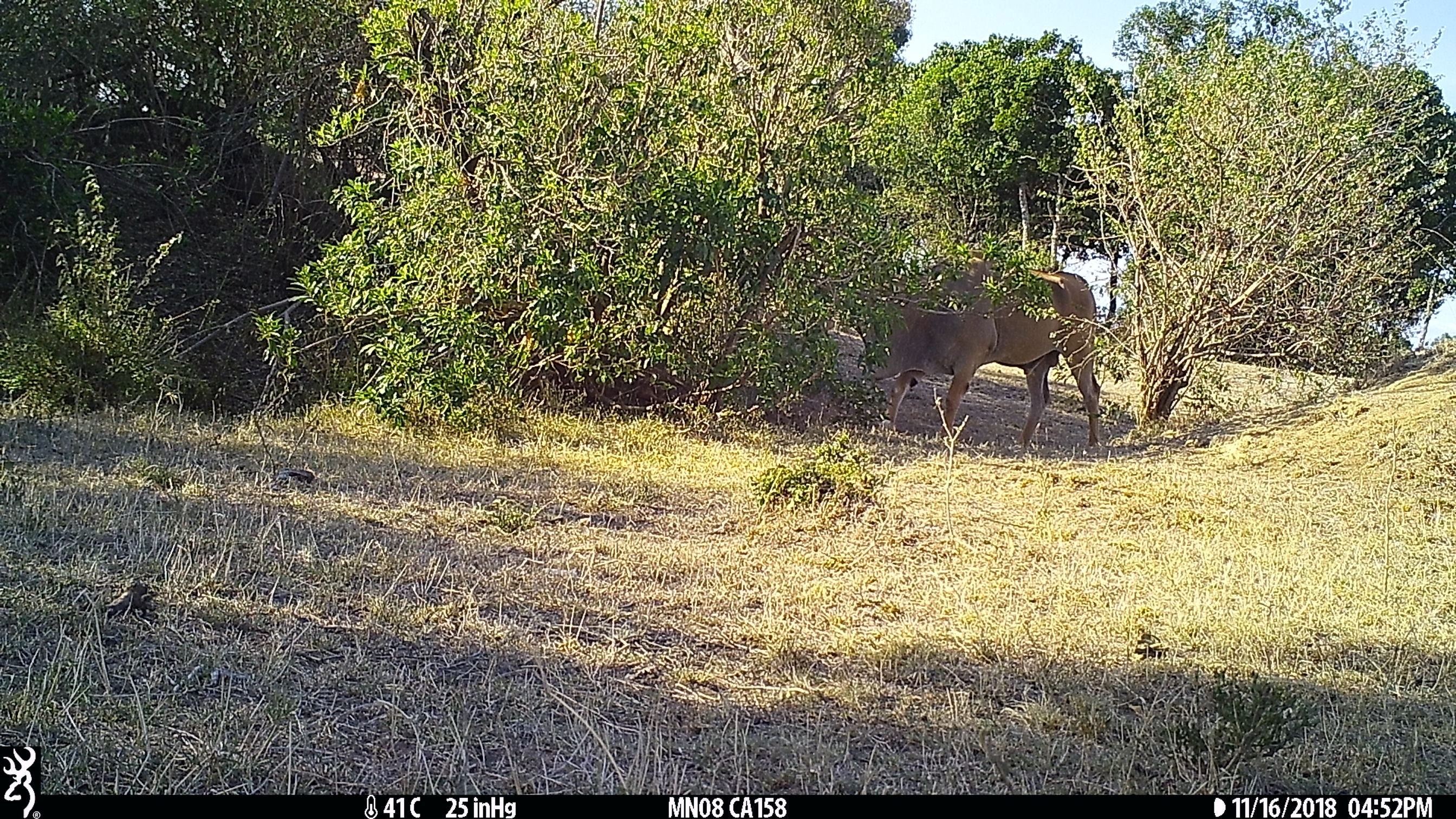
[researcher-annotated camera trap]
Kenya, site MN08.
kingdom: Animalia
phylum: Chordata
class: Mammalia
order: Artiodactyla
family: Bovidae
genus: Damaliscus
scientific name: Damaliscus lunatus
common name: topi